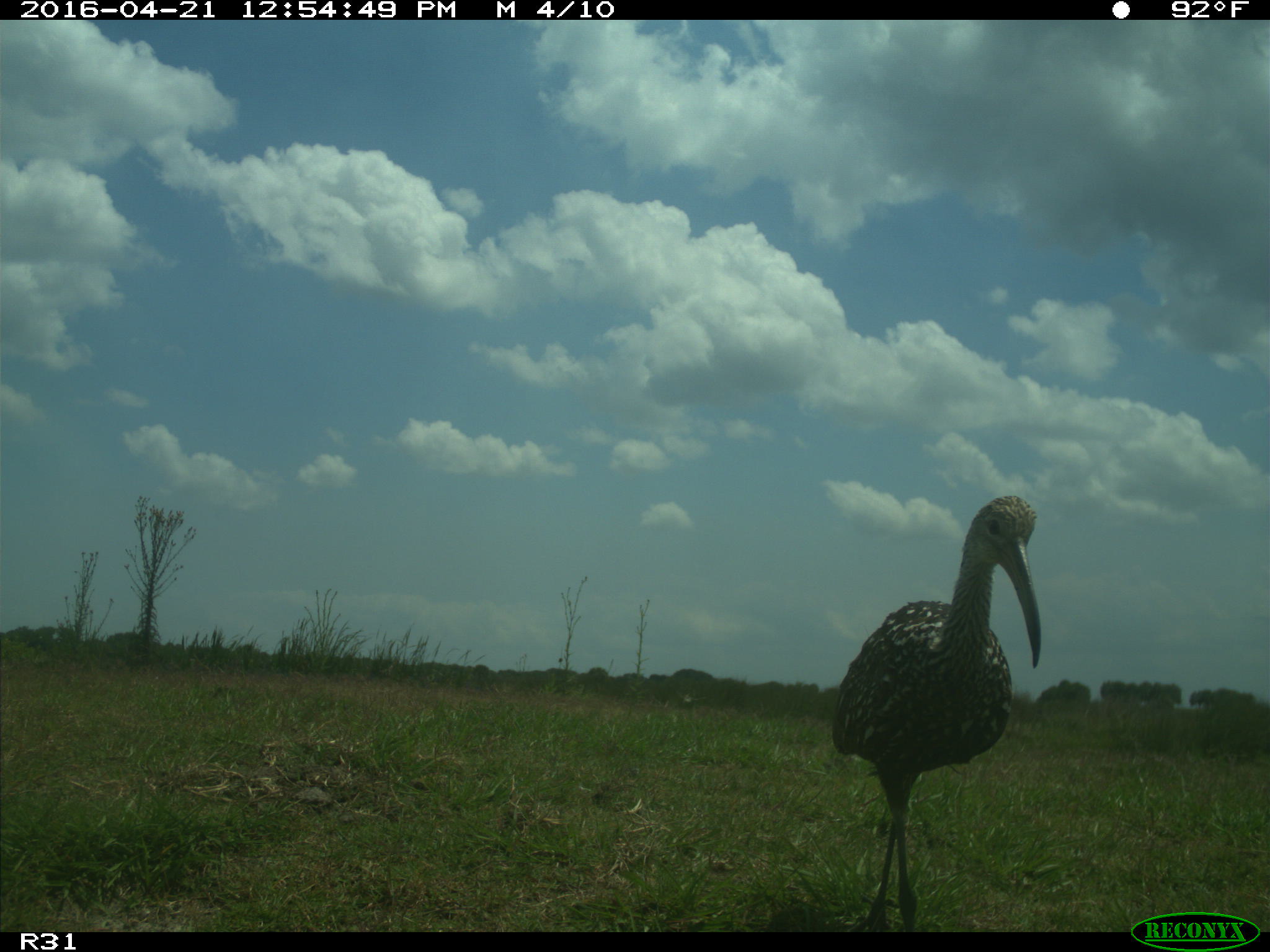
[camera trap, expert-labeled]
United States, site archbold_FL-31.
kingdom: Animalia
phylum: Chordata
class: Aves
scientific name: Aves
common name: birds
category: unidentified bird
Unidentified bird (birds) (Aves).